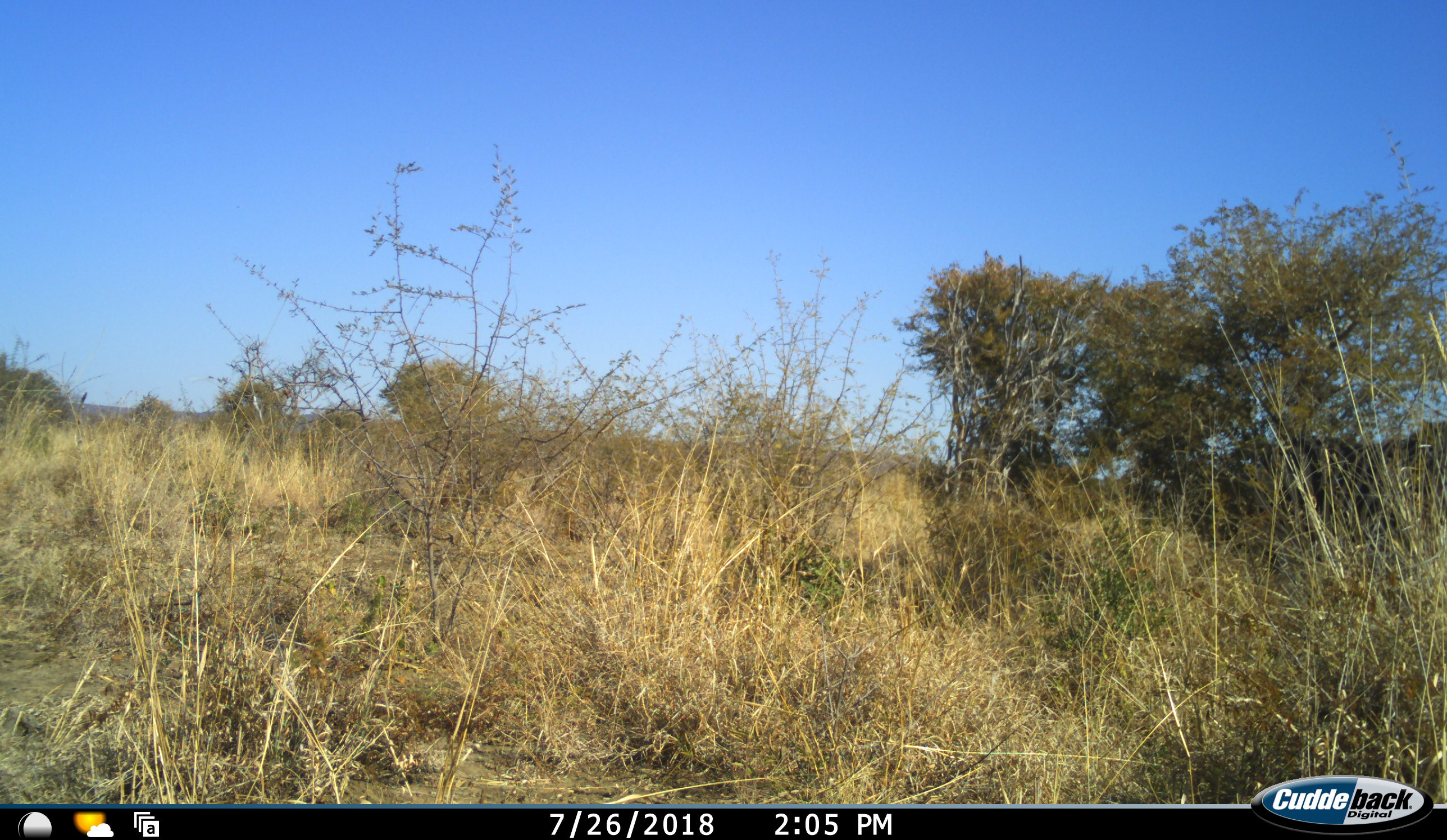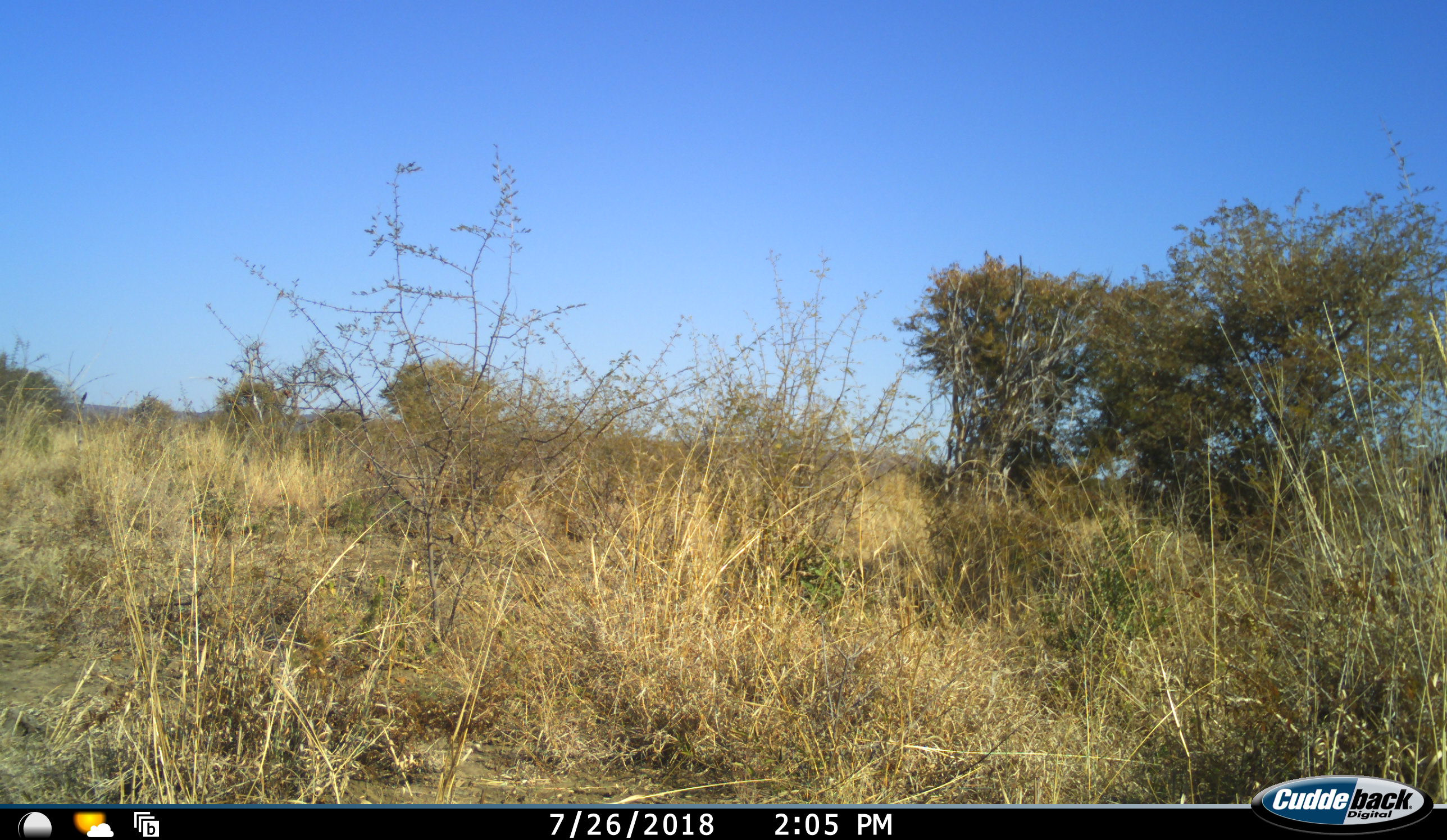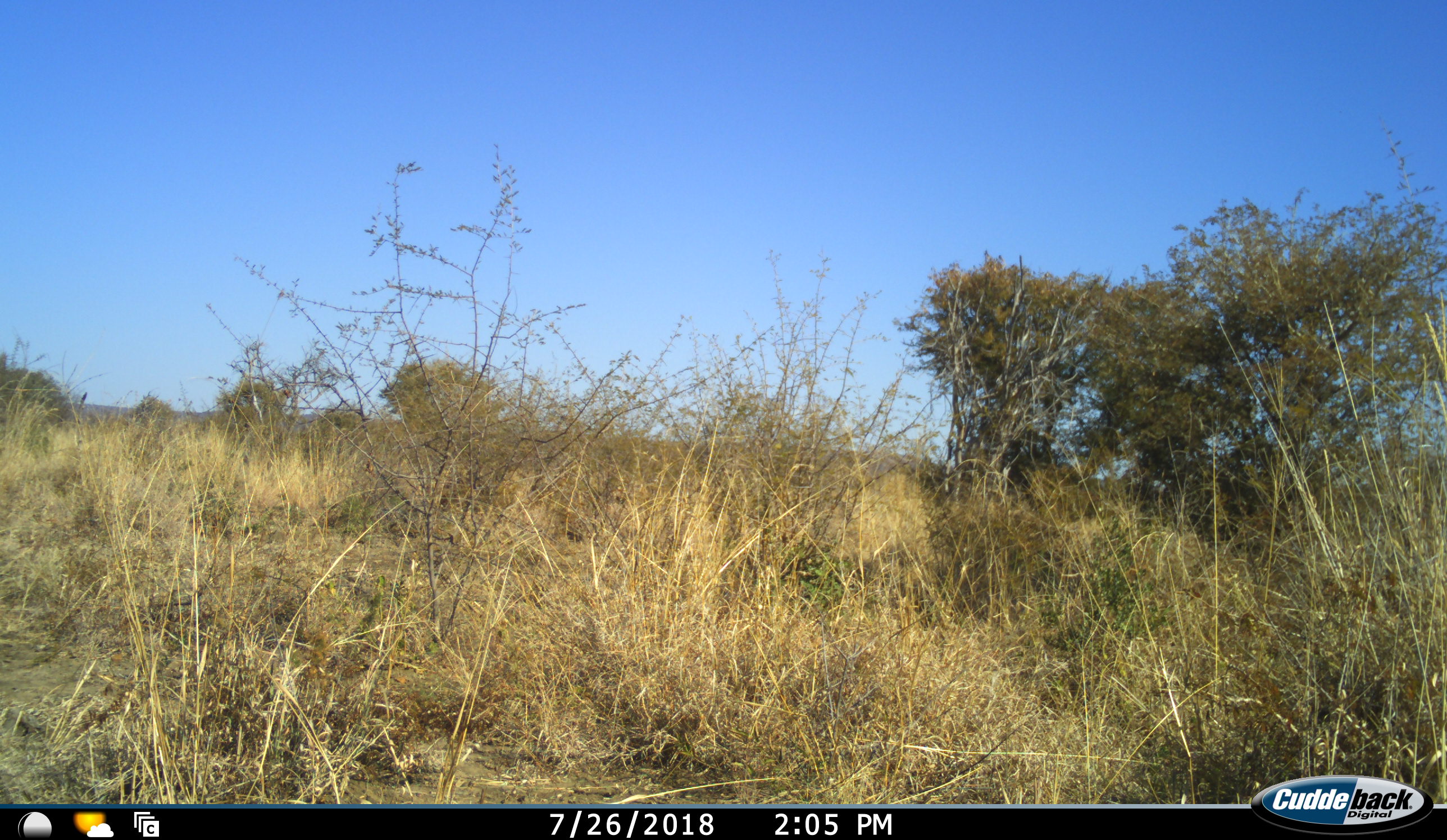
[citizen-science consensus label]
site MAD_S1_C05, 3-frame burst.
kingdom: Animalia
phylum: Chordata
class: Mammalia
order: Perissodactyla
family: Equidae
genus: Equus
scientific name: Equus quagga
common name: plains zebra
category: zebraplains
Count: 1.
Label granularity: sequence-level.